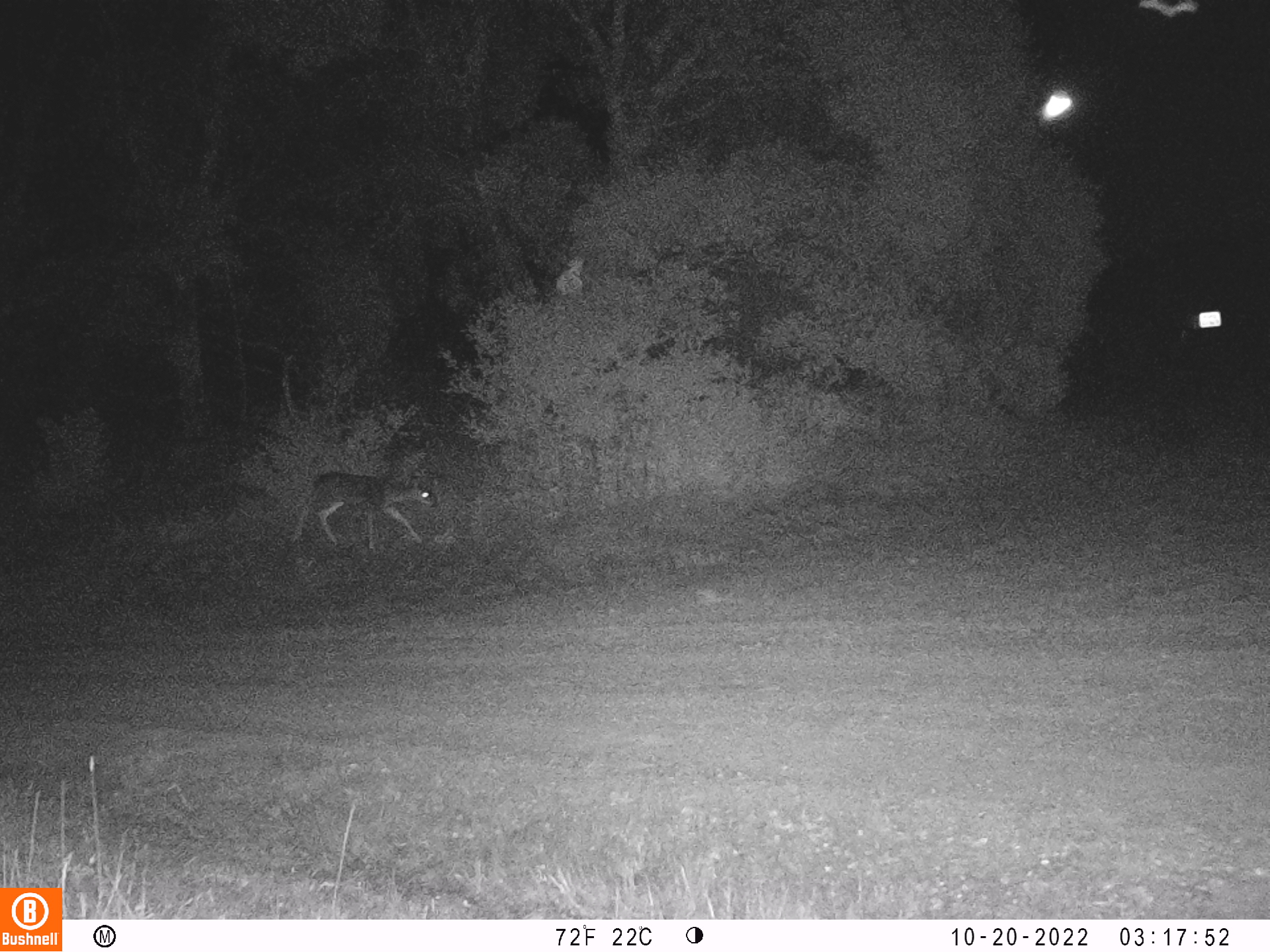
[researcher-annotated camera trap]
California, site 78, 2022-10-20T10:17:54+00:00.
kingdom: Animalia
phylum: Chordata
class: Mammalia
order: Artiodactyla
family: Cervidae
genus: Odocoileus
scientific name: Odocoileus hemionus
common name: mule deer